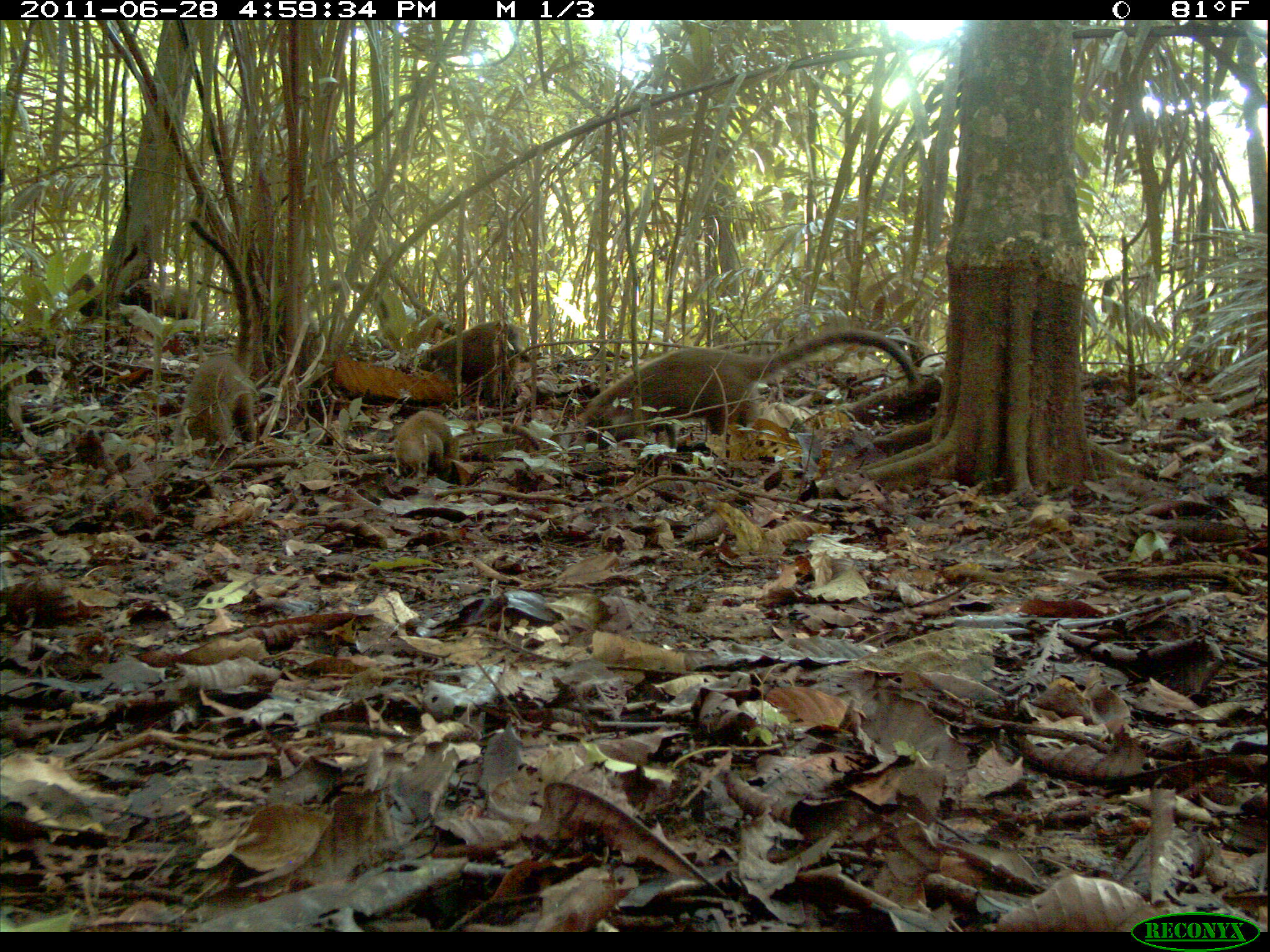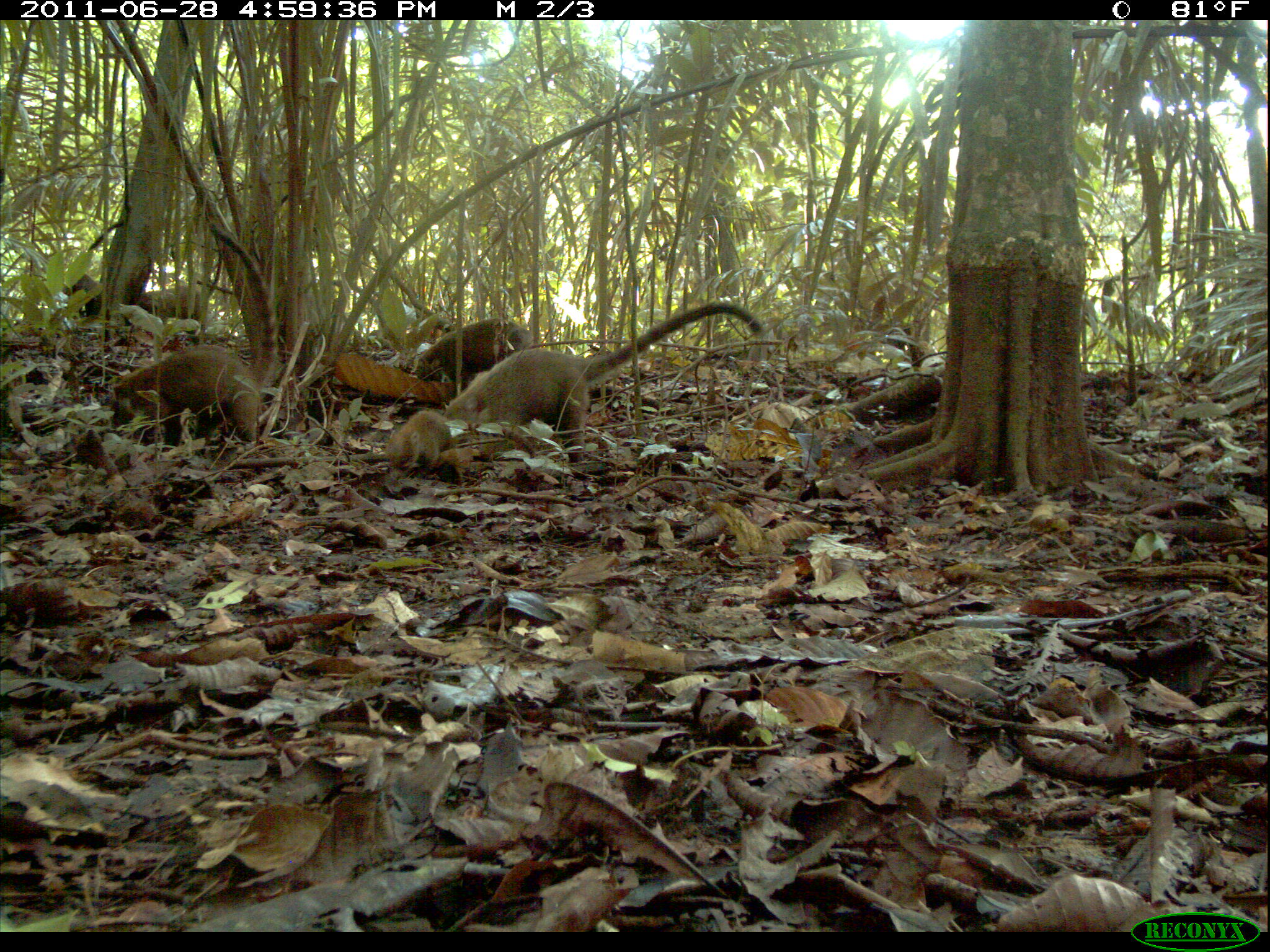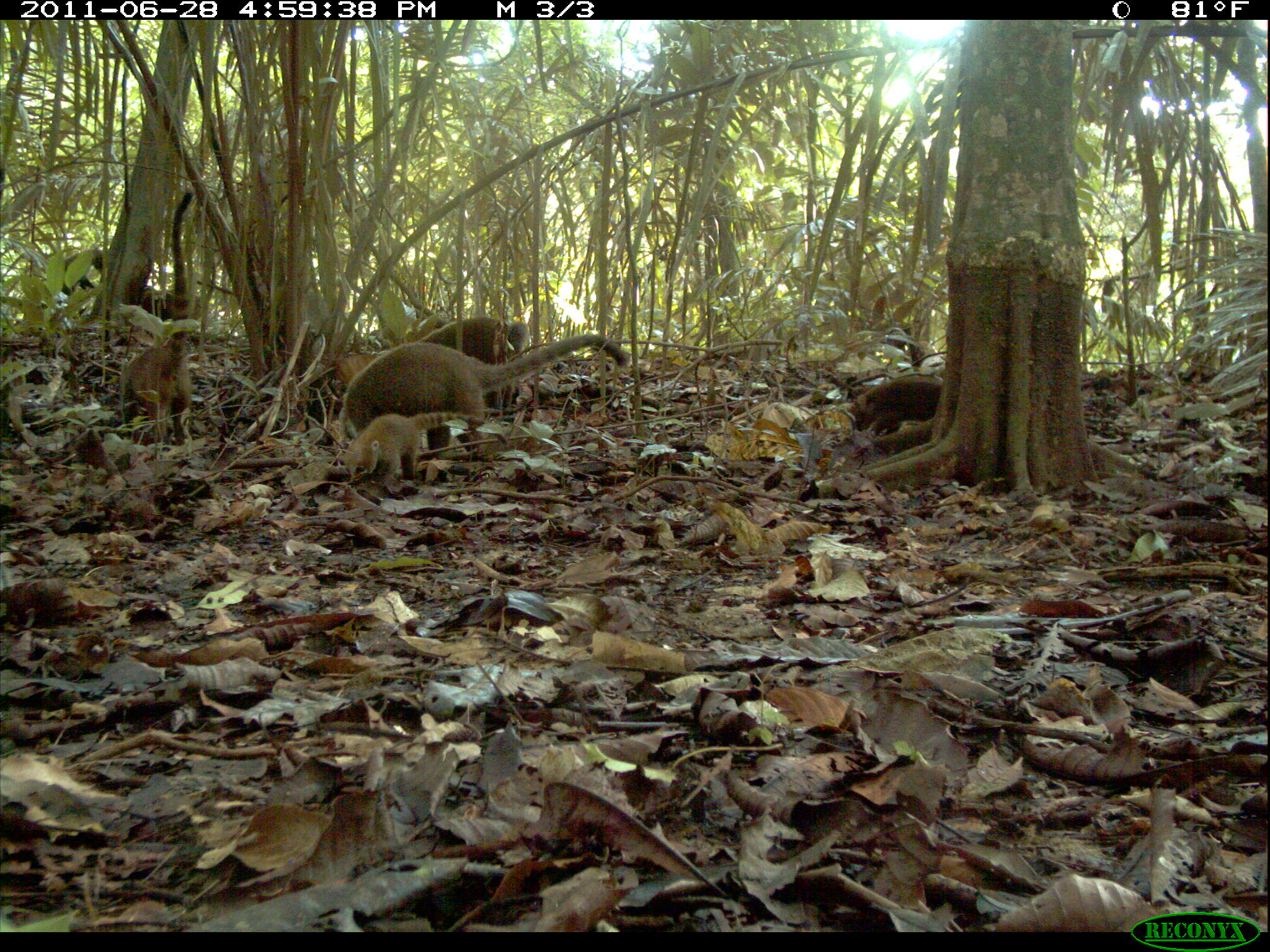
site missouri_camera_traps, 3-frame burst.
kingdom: Animalia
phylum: Chordata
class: Mammalia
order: Carnivora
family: Procyonidae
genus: Nasua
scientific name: Nasua narica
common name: white-nosed coati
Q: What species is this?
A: White-nosed coati (Nasua narica).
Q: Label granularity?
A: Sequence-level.